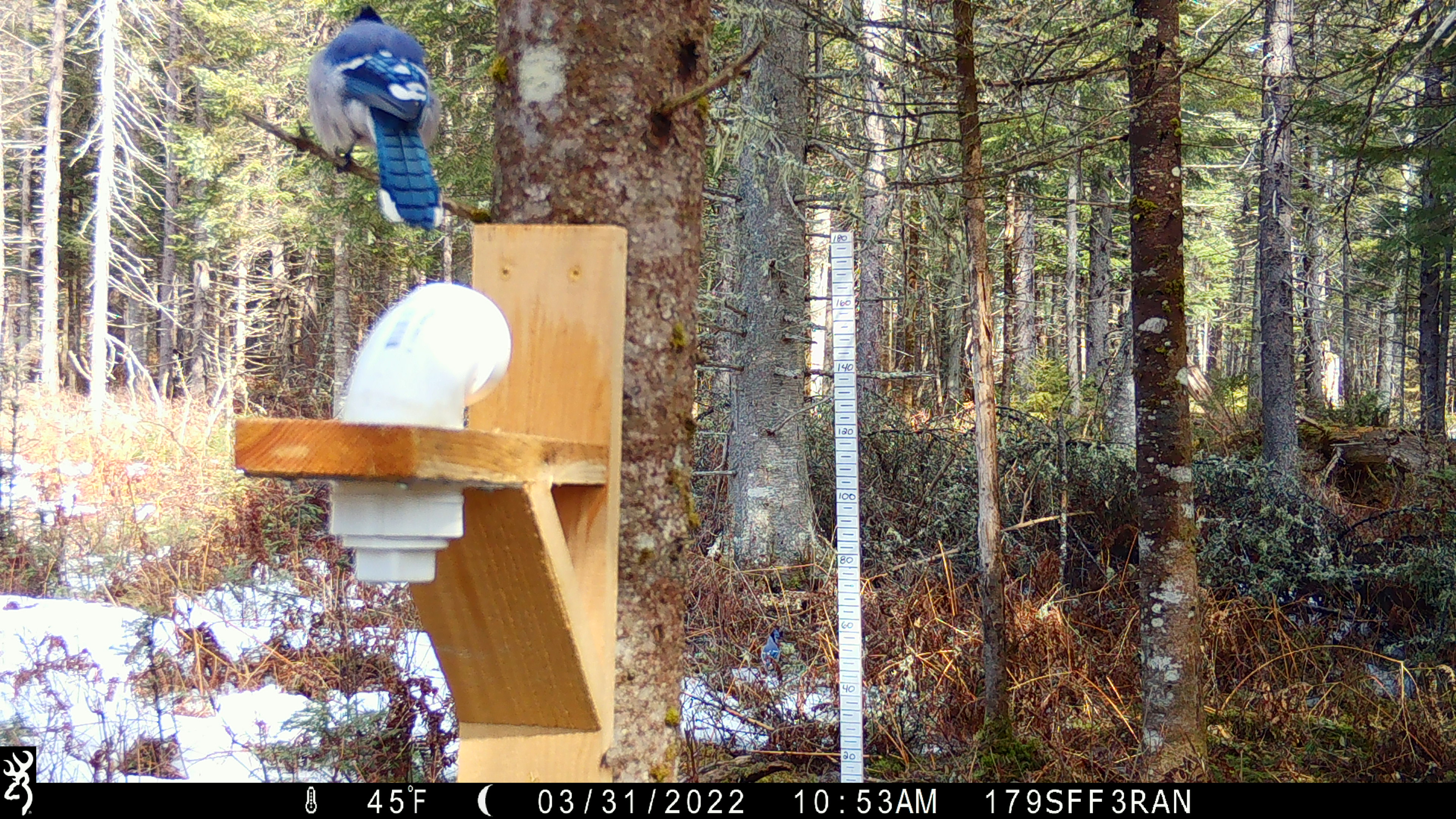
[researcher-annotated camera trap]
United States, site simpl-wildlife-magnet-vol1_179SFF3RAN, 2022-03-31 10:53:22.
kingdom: Animalia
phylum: Chordata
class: Aves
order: Passeriformes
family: Corvidae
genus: Cyanocitta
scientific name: Cyanocitta cristata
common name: blue jay